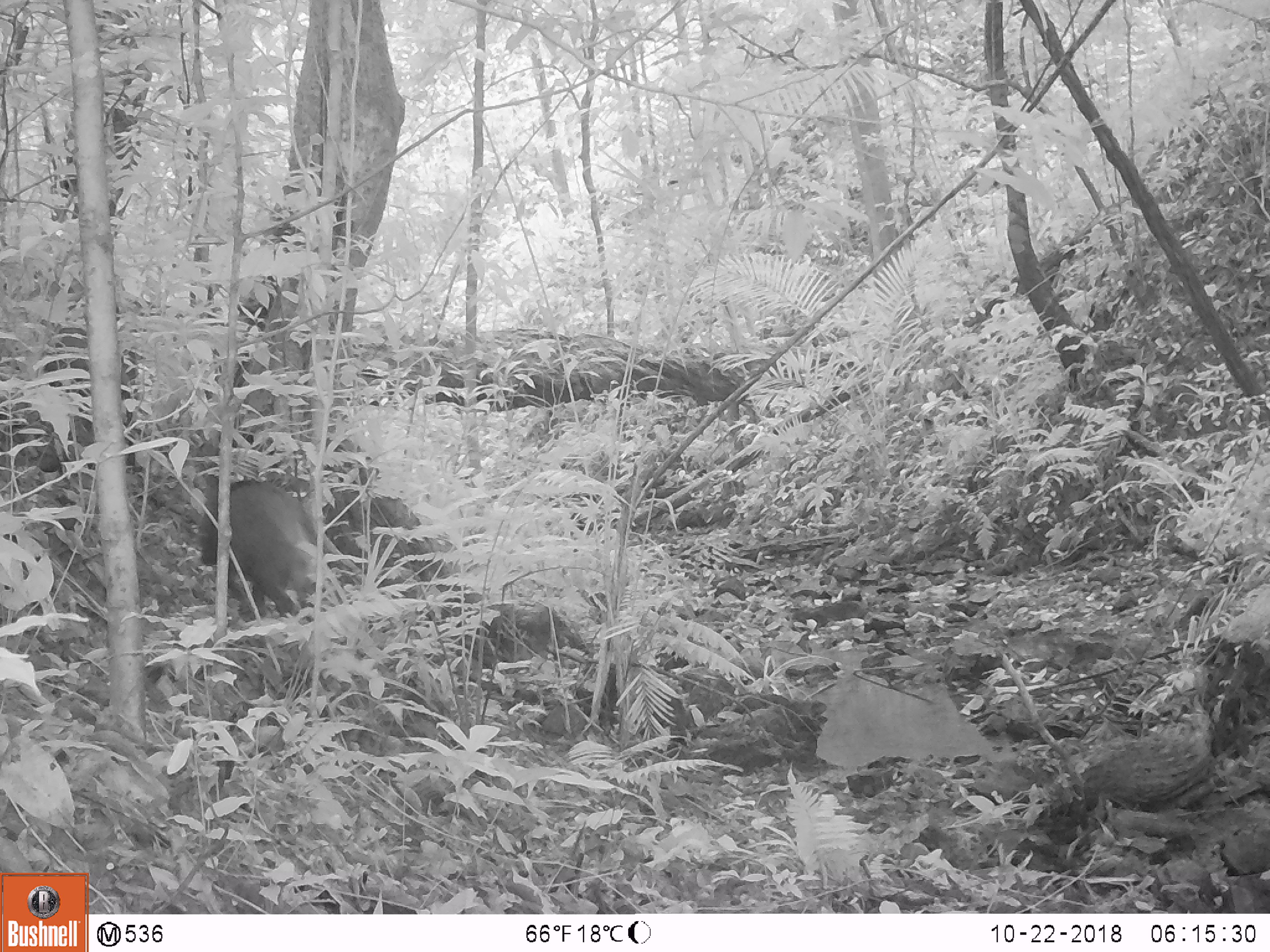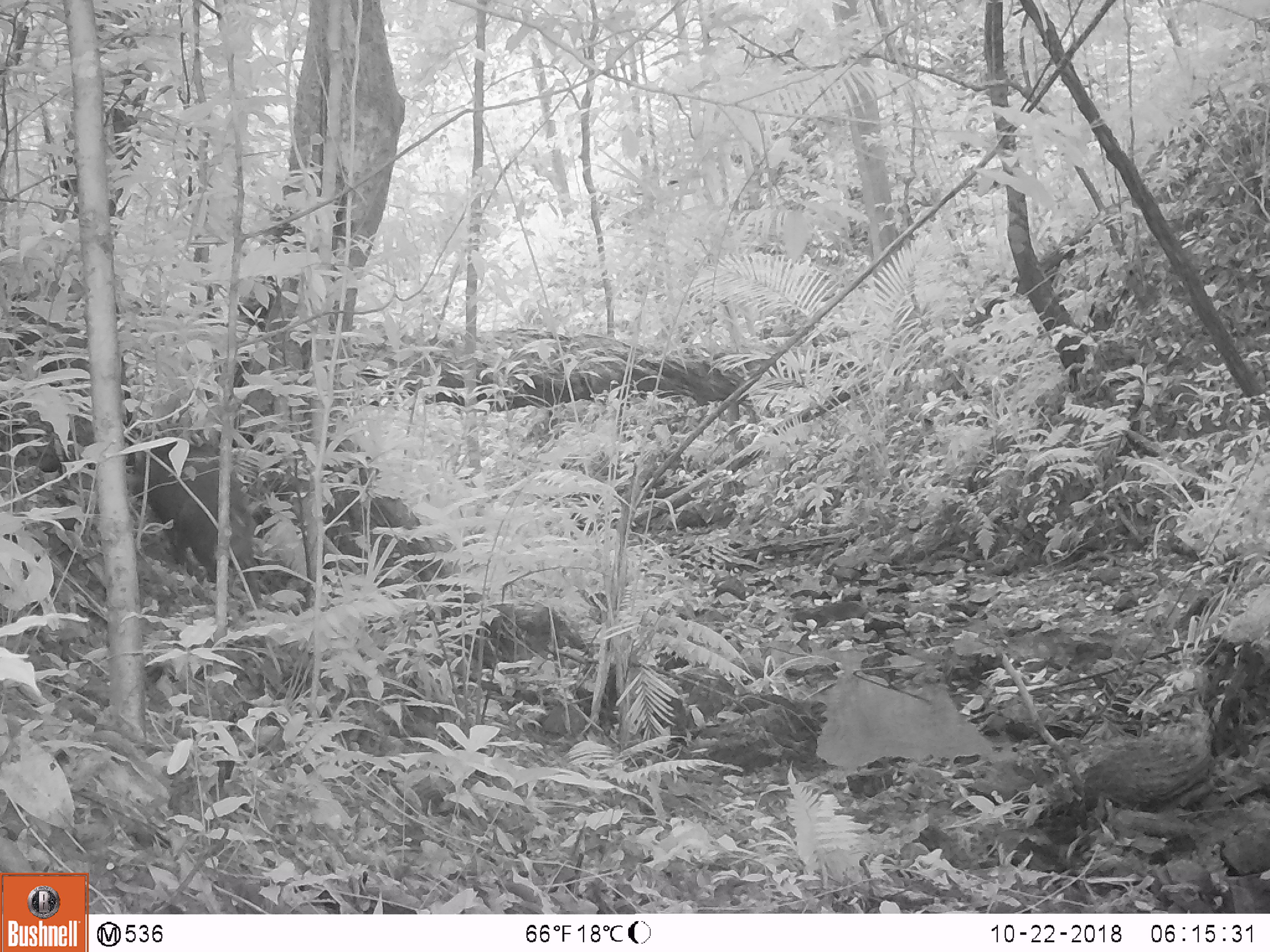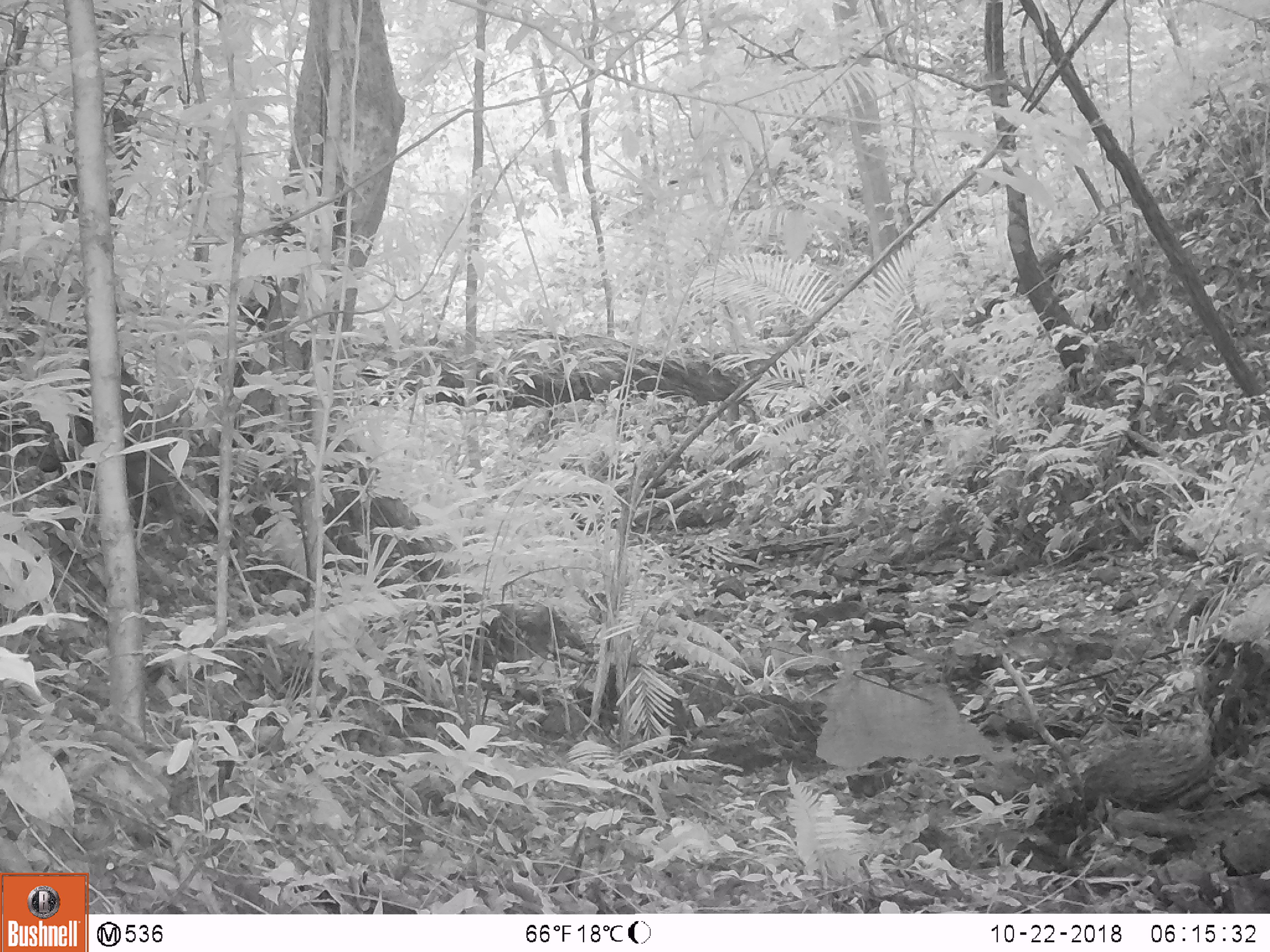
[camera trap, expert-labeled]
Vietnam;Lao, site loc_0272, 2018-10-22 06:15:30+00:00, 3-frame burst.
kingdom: Animalia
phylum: Chordata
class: Mammalia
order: Artiodactyla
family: Suidae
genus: Sus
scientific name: Sus scrofa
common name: eurasian wild pig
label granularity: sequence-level